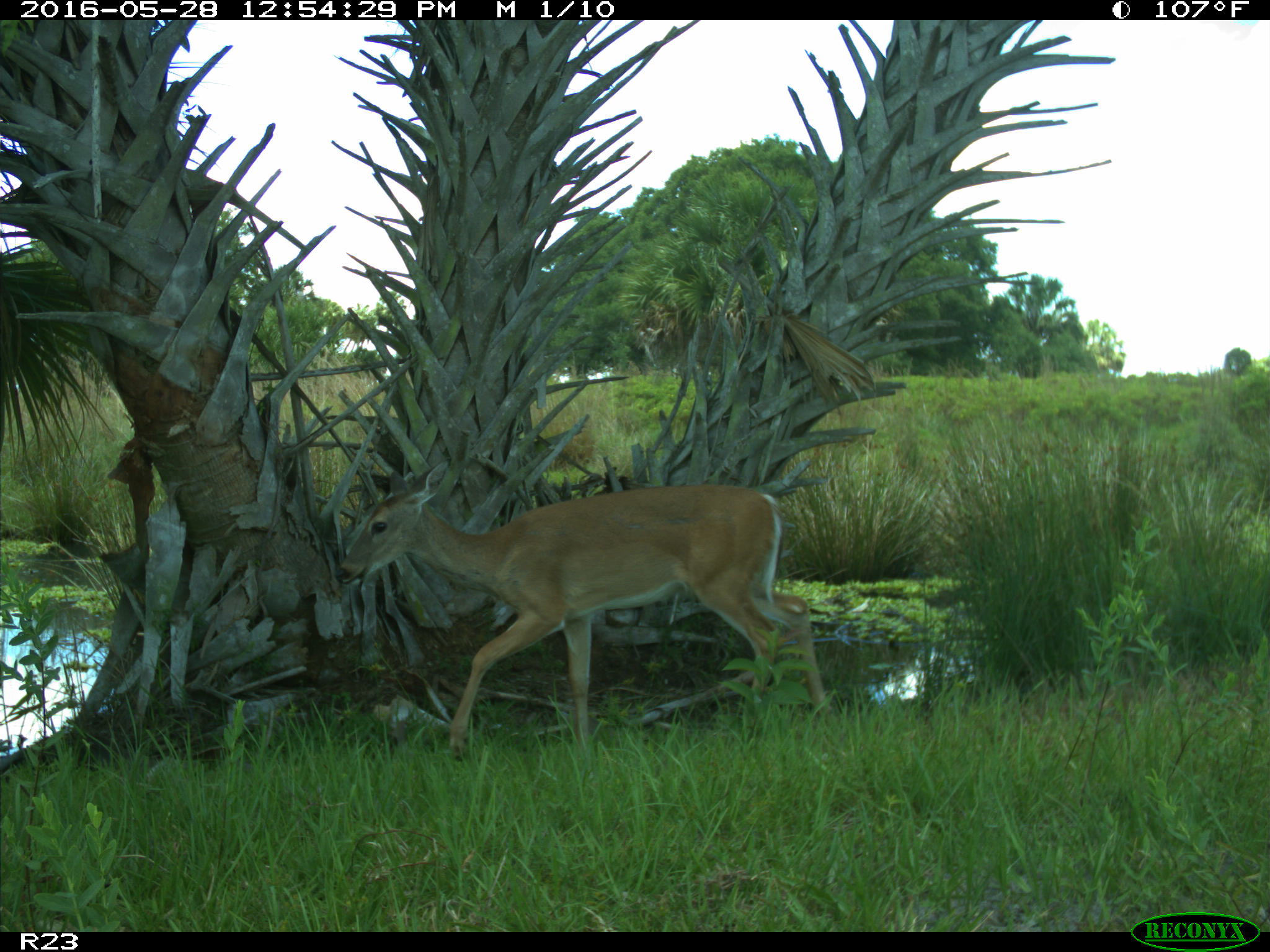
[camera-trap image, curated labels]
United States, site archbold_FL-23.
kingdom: Animalia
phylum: Chordata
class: Mammalia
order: Artiodactyla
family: Cervidae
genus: Odocoileus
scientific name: Odocoileus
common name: deer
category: unidentified deer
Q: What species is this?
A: Unidentified deer (deer) (Odocoileus).